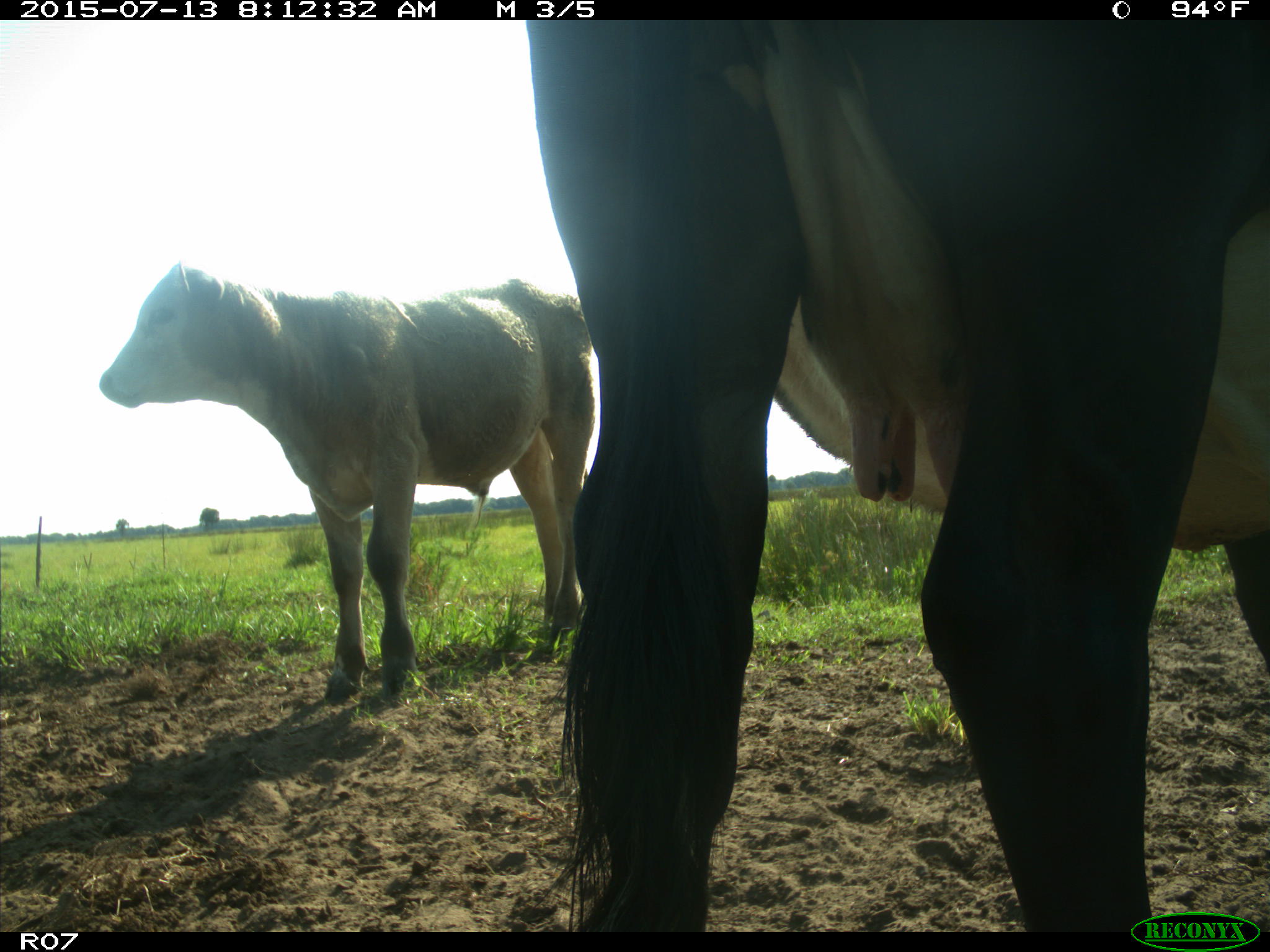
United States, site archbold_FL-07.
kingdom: Animalia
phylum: Chordata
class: Mammalia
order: Artiodactyla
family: Bovidae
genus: Bos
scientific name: Bos taurus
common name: domestic cow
Bos taurus (domestic cow).